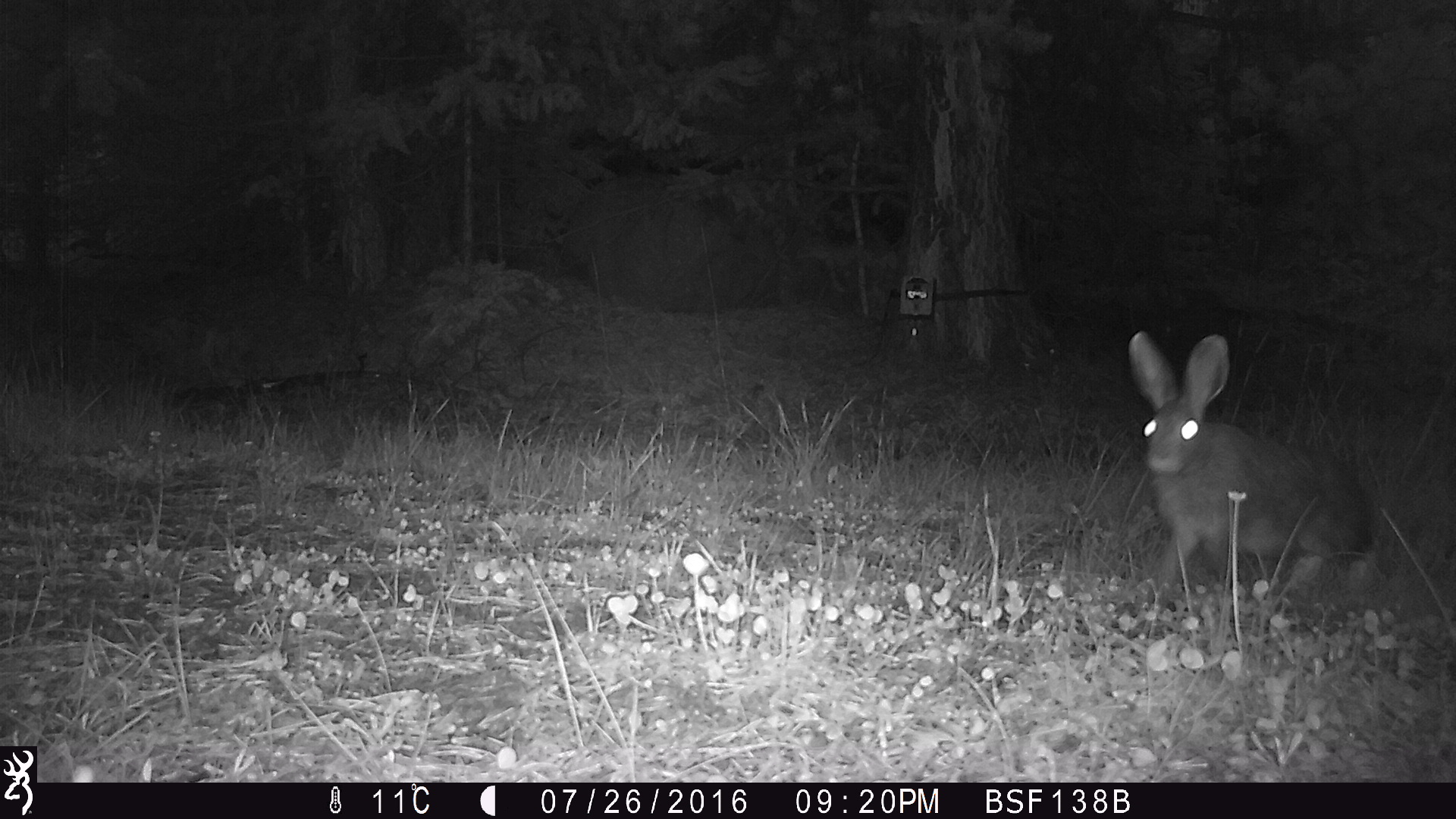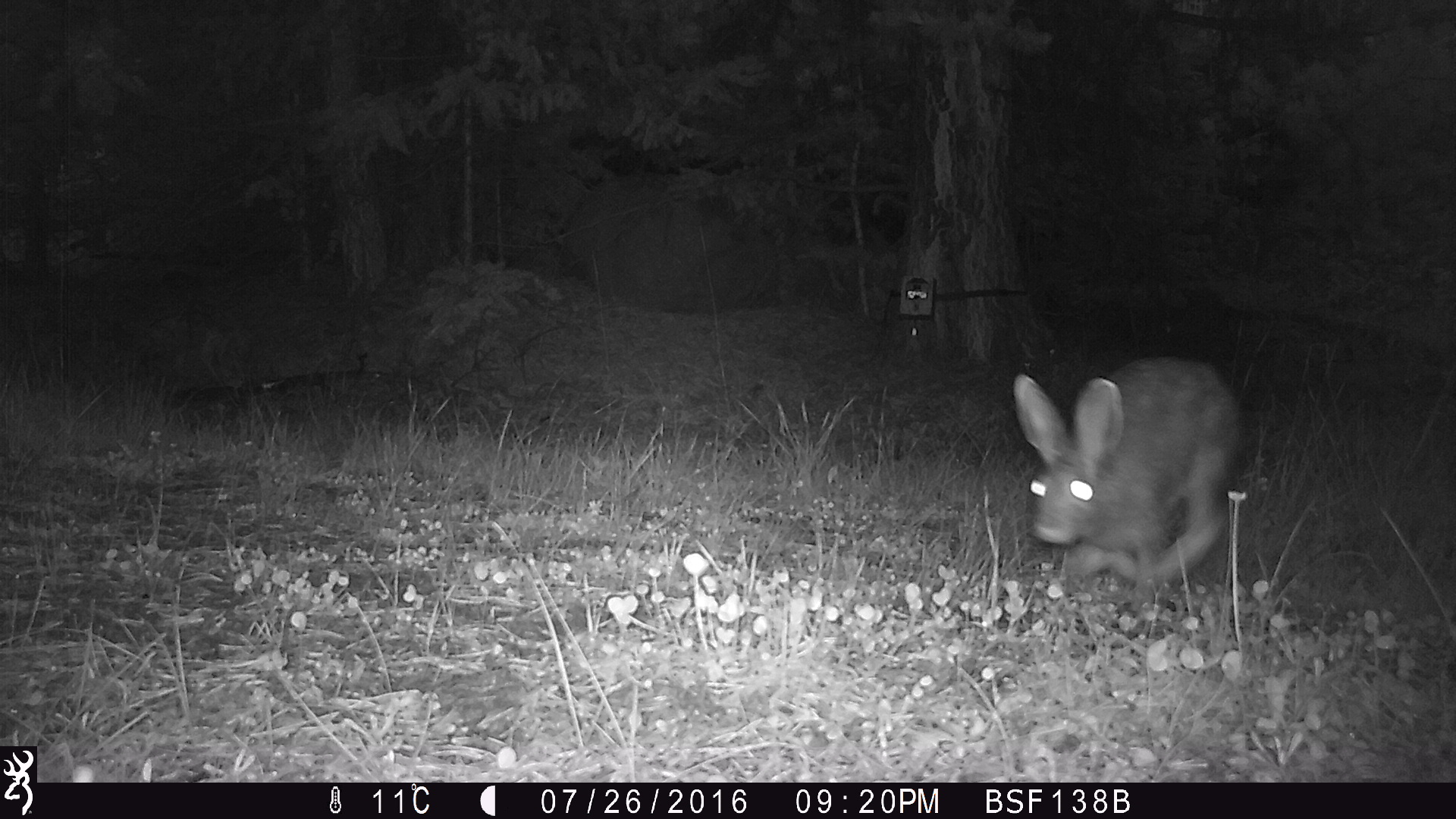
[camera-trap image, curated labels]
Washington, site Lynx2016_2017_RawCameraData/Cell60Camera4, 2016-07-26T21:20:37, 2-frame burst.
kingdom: Animalia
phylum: Chordata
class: Mammalia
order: Lagomorpha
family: Leporidae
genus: Lepus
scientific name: Lepus americanus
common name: snowshoe hare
Lepus americanus (snowshoe hare). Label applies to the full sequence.